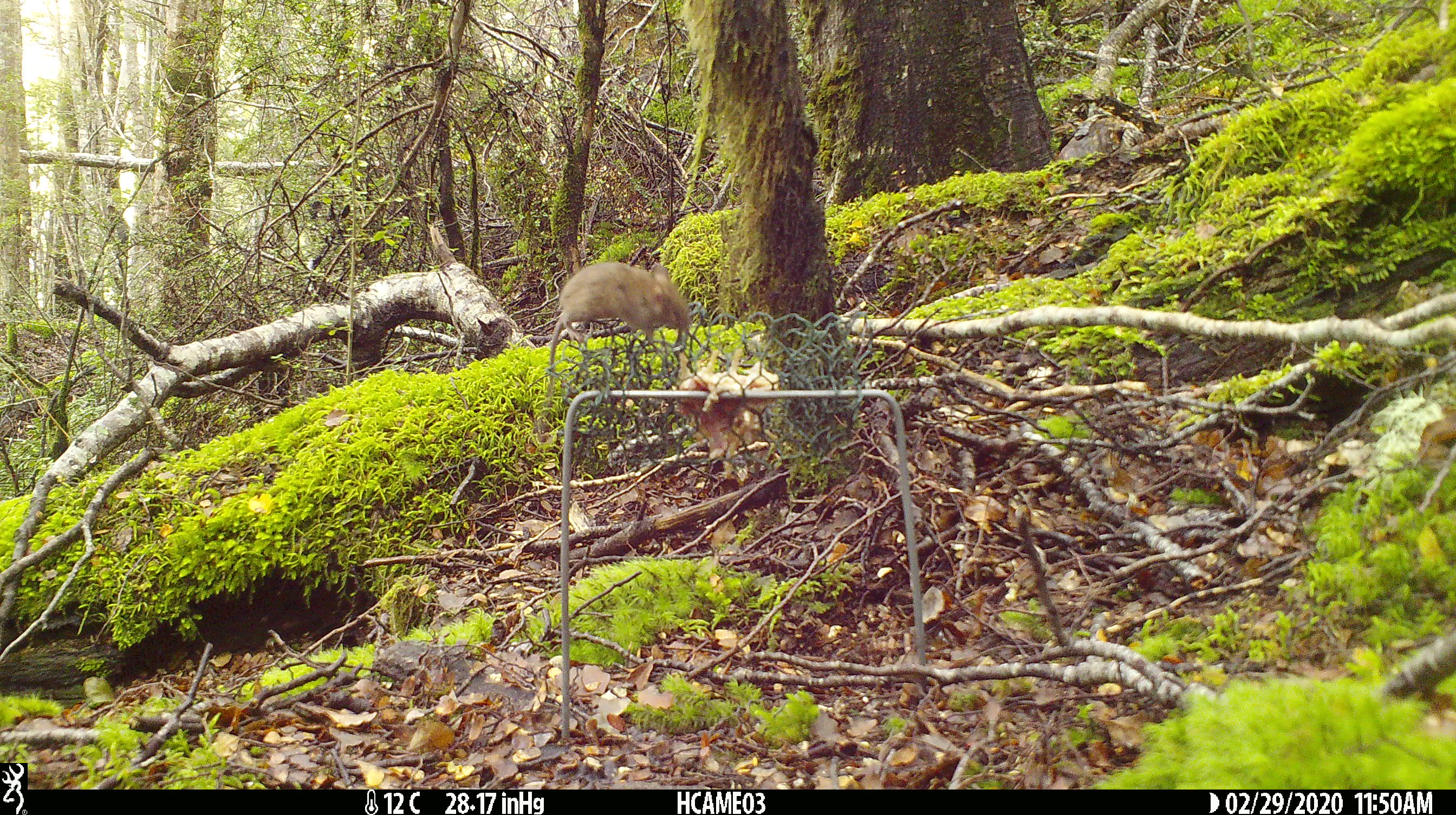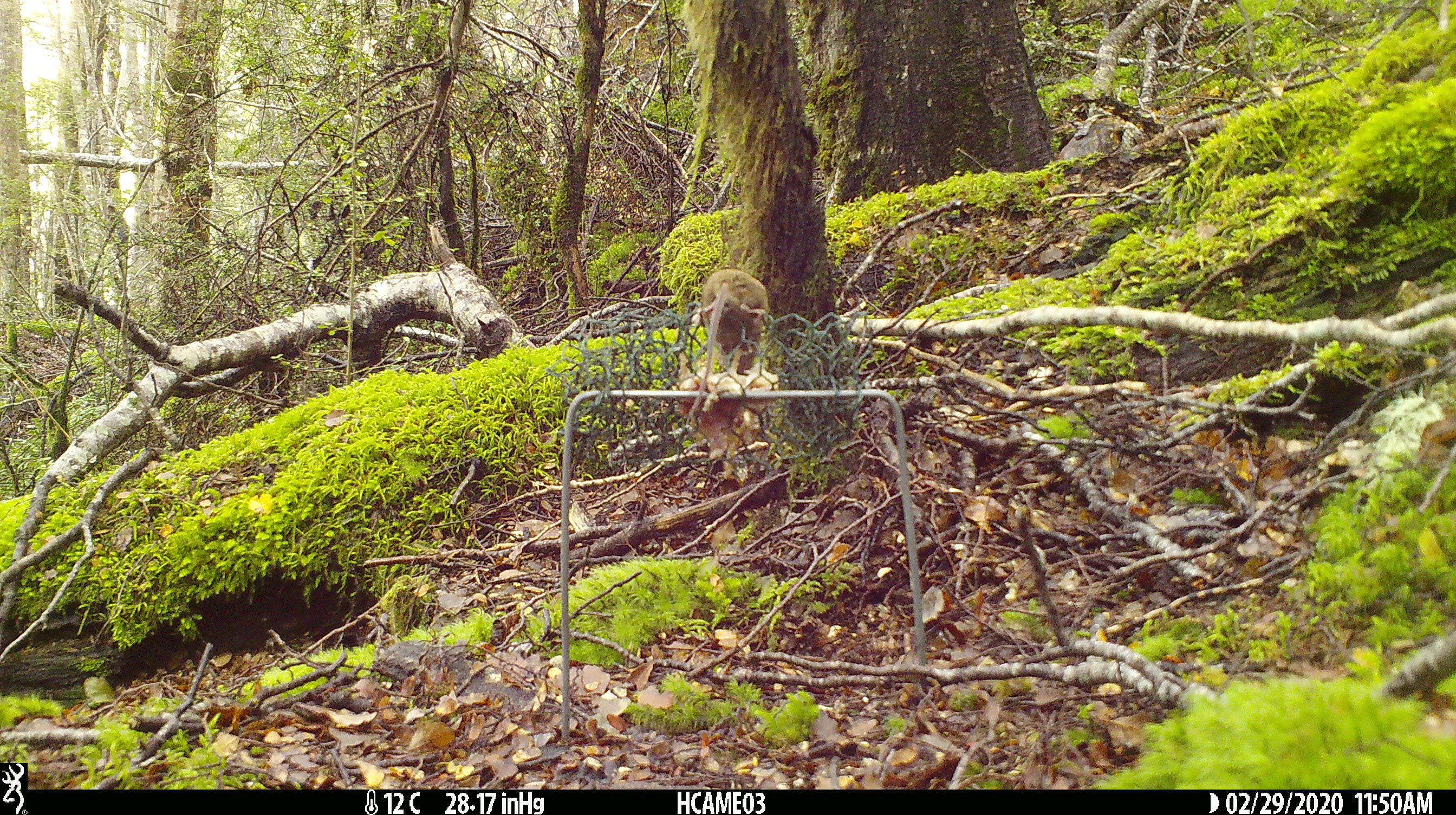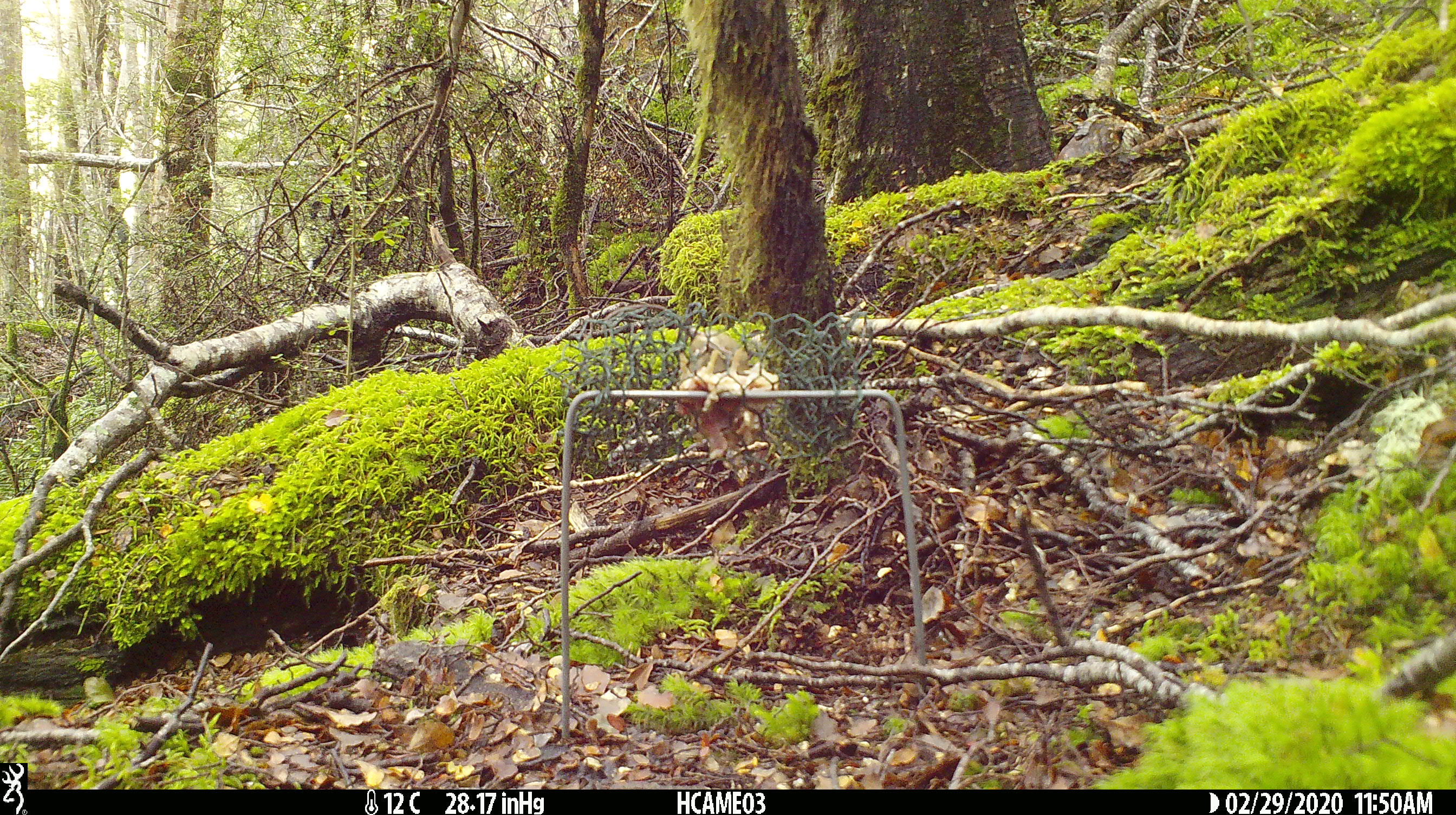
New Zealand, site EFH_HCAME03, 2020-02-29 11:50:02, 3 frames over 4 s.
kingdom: Animalia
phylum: Chordata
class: Mammalia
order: Rodentia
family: Muridae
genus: Mus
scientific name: Mus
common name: mouse